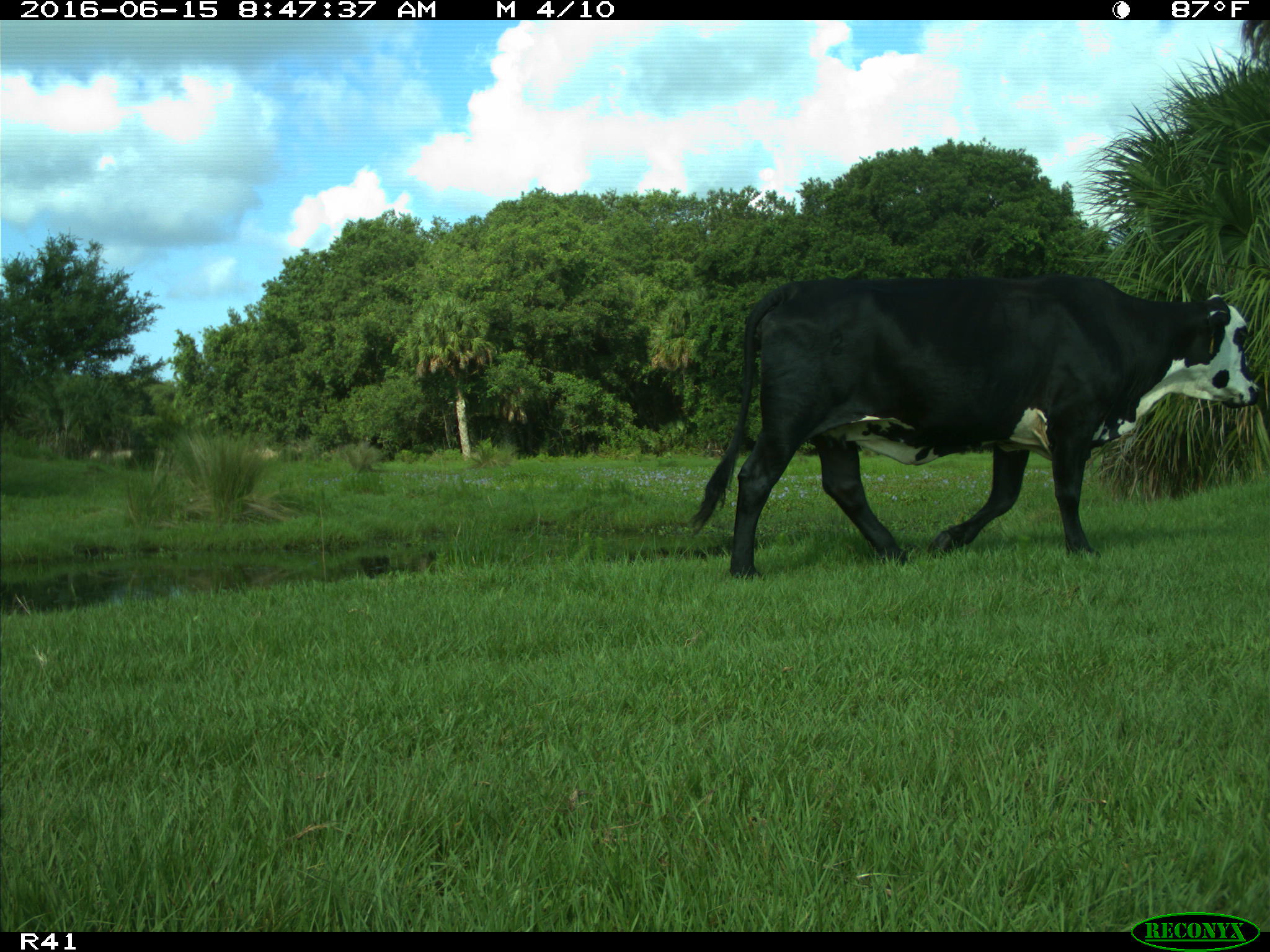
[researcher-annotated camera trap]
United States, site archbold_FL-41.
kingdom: Animalia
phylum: Chordata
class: Mammalia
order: Artiodactyla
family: Bovidae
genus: Bos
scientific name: Bos taurus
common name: domestic cow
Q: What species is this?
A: Bos taurus (domestic cow).